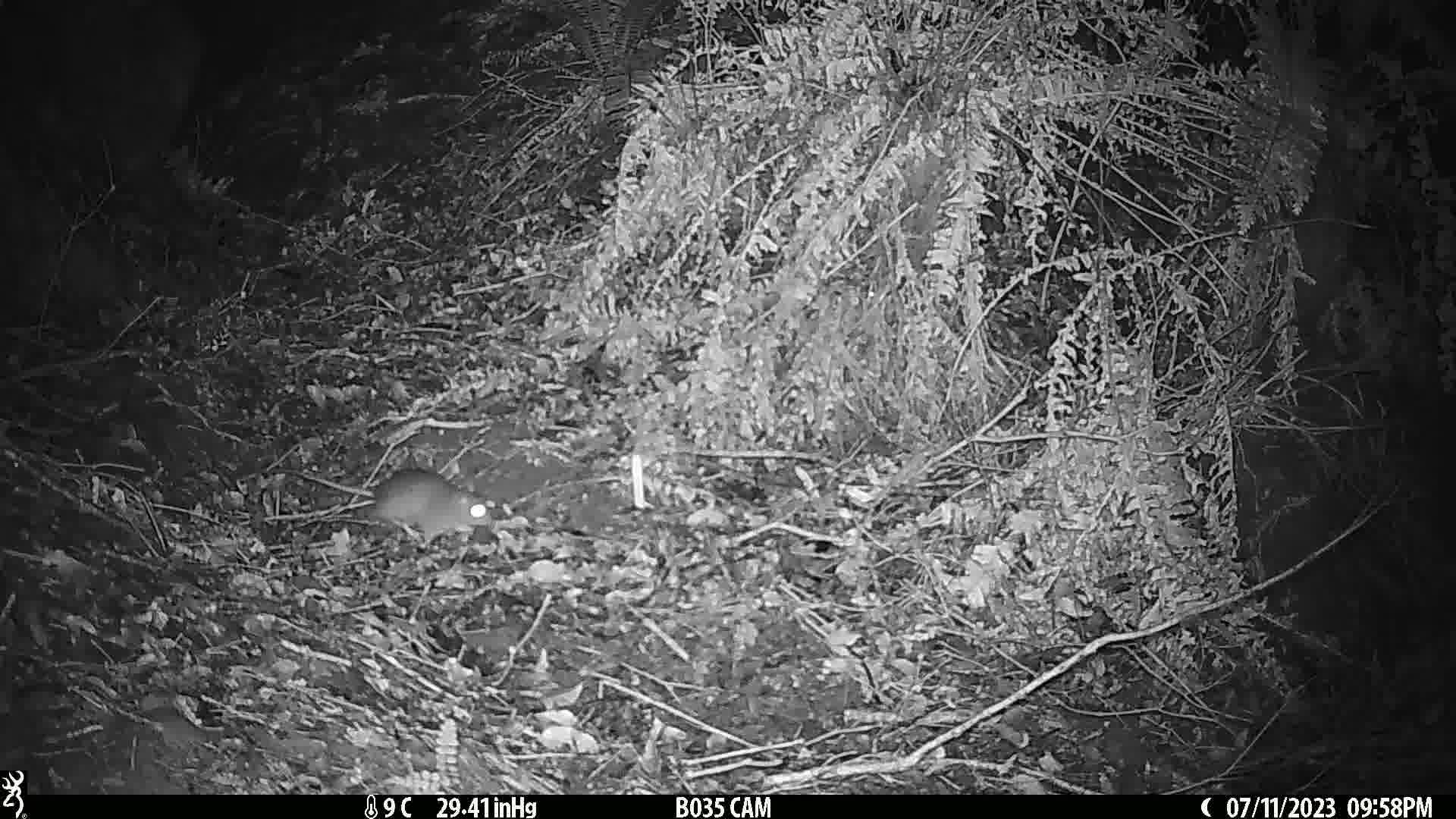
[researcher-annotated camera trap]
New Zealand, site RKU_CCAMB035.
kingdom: Animalia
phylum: Chordata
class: Mammalia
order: Rodentia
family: Muridae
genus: Rattus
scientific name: Rattus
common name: rat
Rat (Rattus).